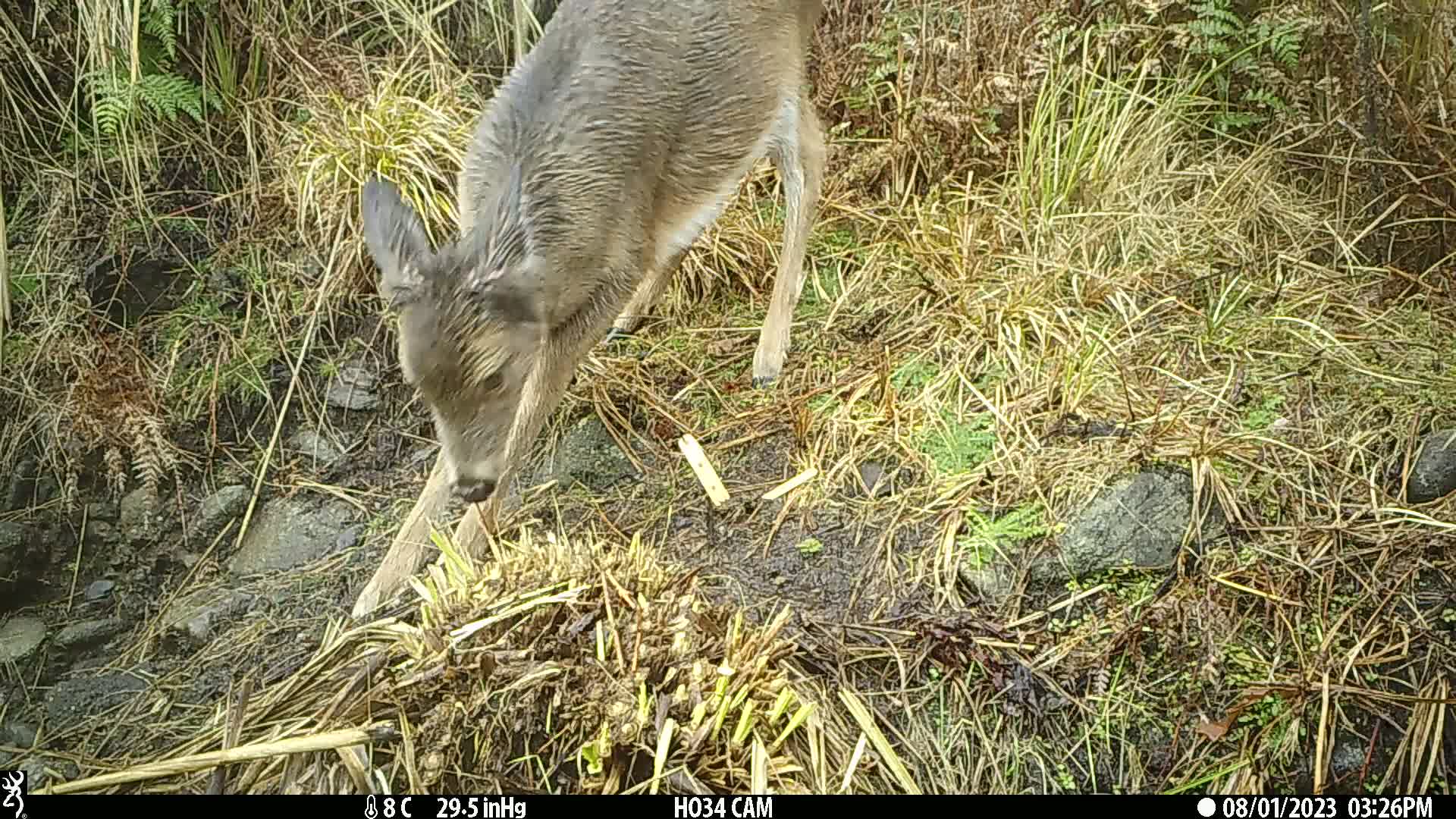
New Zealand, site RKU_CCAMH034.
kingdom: Animalia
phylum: Chordata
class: Mammalia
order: Artiodactyla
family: Cervidae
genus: Odocoileus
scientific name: Odocoileus virginianus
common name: white-tailed deer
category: white tailed deer